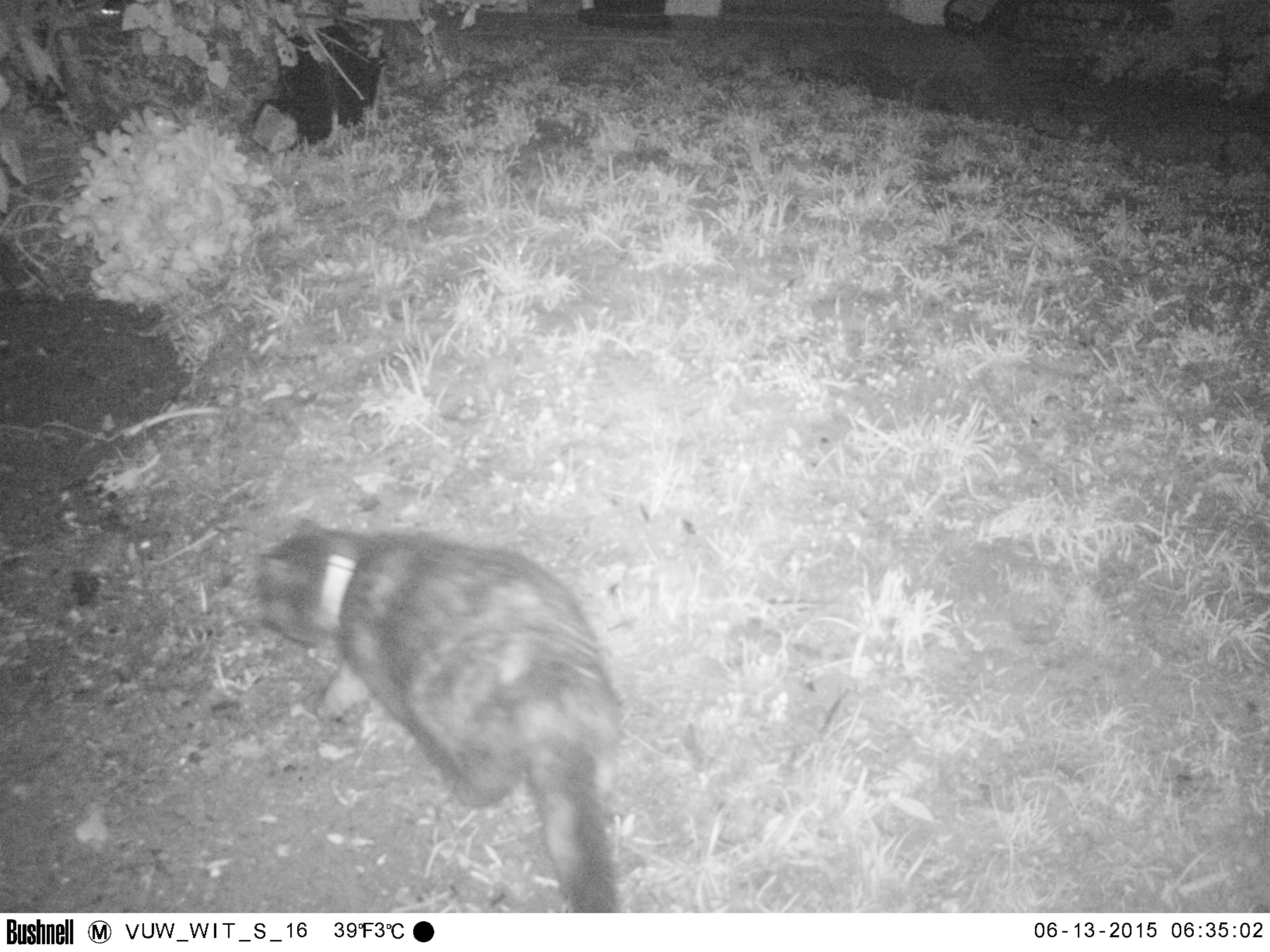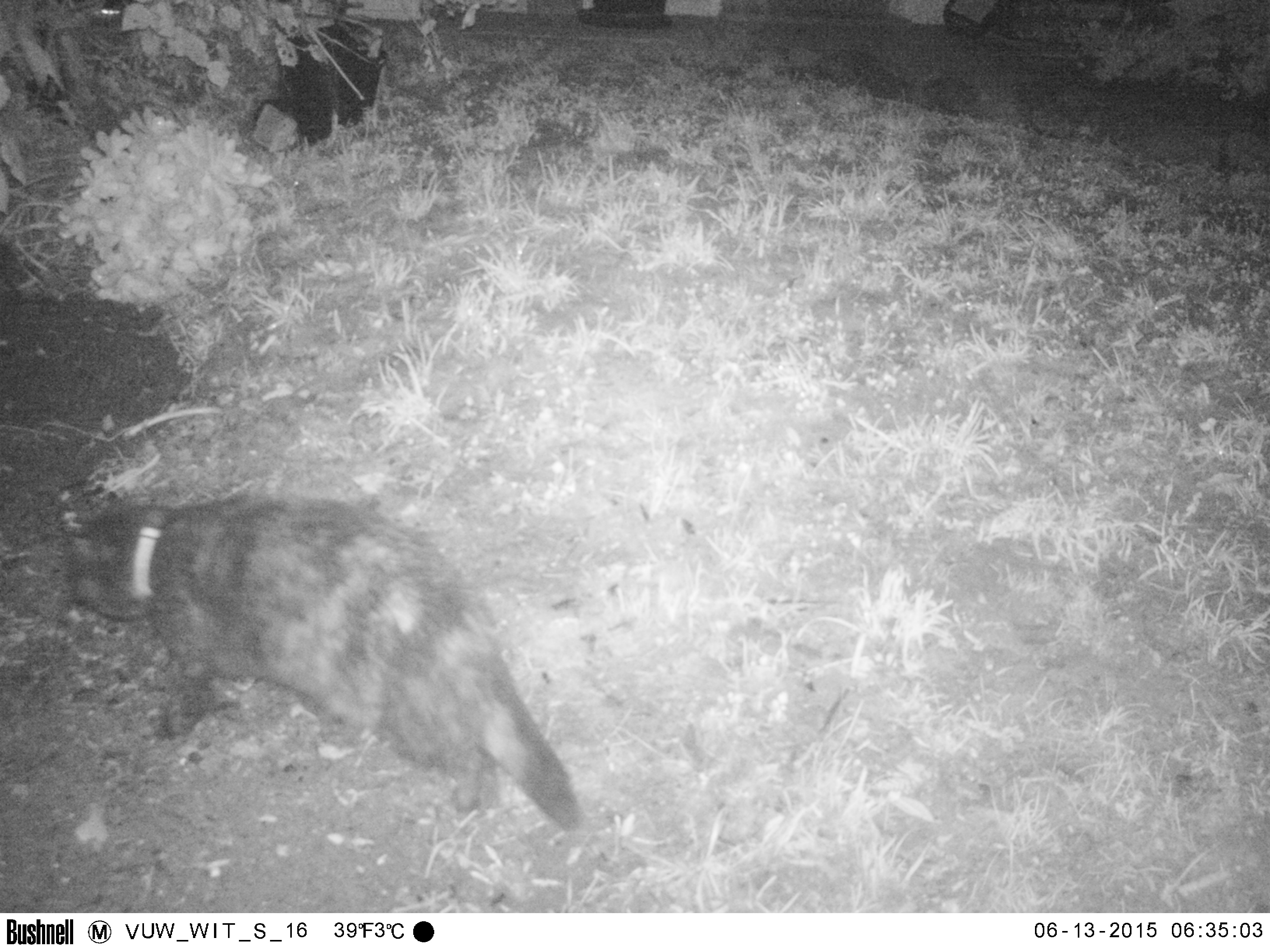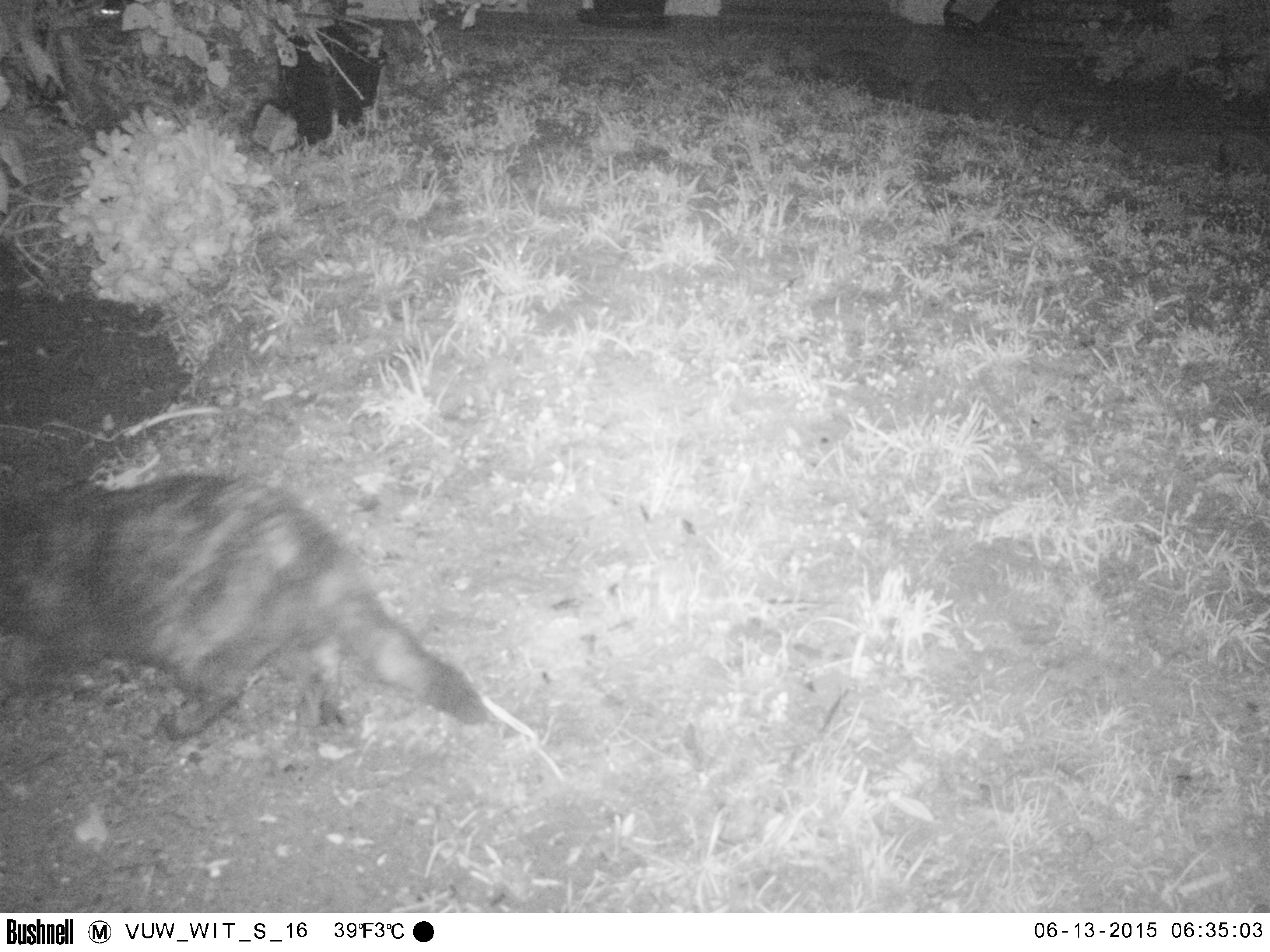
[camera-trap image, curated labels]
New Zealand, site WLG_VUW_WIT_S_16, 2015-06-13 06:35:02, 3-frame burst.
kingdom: Animalia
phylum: Chordata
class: Mammalia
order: Carnivora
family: Felidae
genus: Felis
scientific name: Felis catus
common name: domestic cat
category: cat